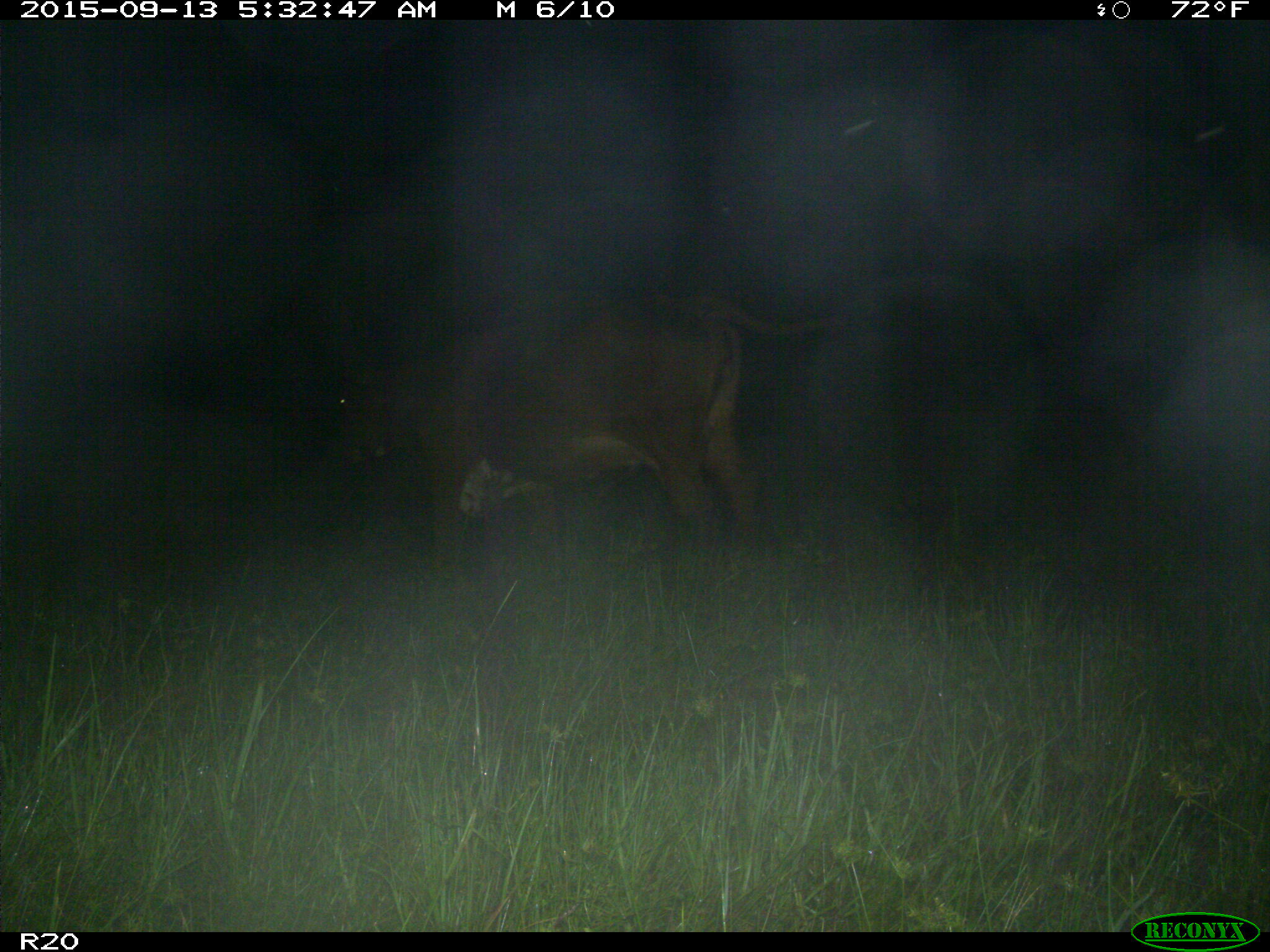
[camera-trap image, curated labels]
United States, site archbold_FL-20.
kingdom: Animalia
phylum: Chordata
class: Mammalia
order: Artiodactyla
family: Bovidae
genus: Bos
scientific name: Bos taurus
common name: domestic cow